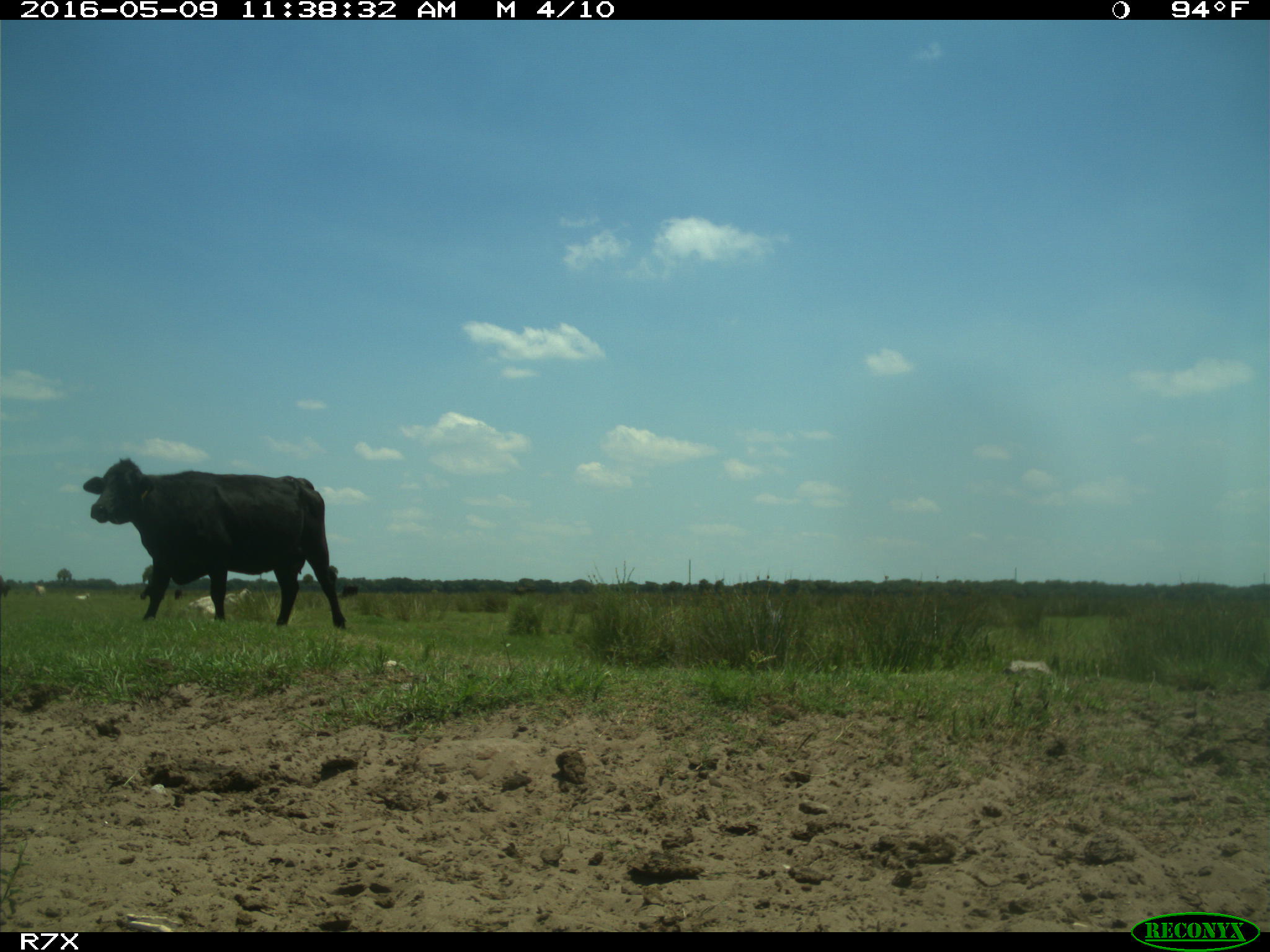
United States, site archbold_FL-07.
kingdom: Animalia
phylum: Chordata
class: Mammalia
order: Artiodactyla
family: Bovidae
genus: Bos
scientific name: Bos taurus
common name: domestic cow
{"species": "Bos taurus (domestic cow)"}